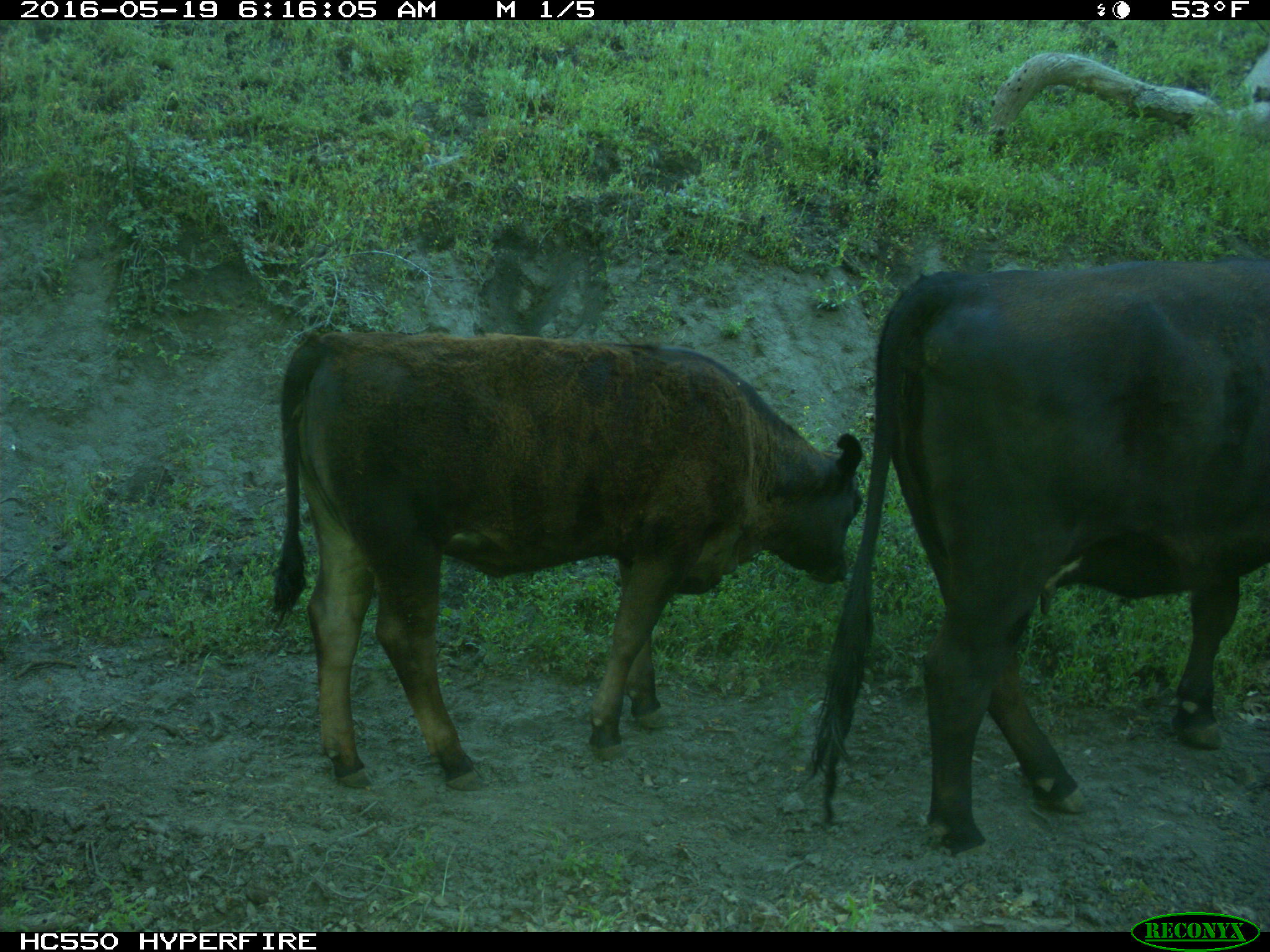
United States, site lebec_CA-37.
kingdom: Animalia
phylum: Chordata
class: Mammalia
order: Artiodactyla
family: Bovidae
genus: Bos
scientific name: Bos taurus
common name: domestic cow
Bos taurus (domestic cow).